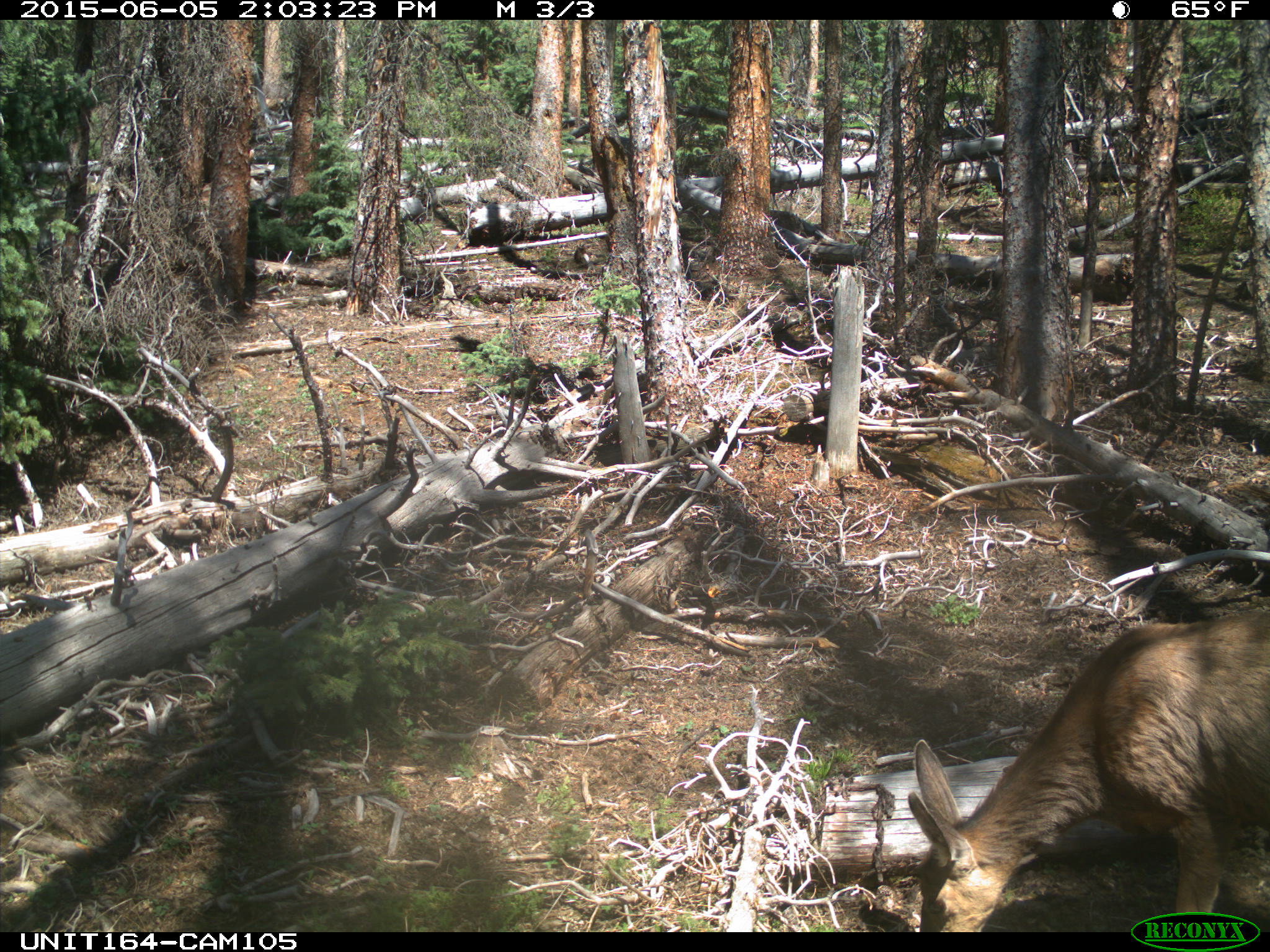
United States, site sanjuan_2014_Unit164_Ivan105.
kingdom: Animalia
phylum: Chordata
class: Mammalia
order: Artiodactyla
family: Cervidae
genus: Odocoileus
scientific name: Odocoileus hemionus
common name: mule deer